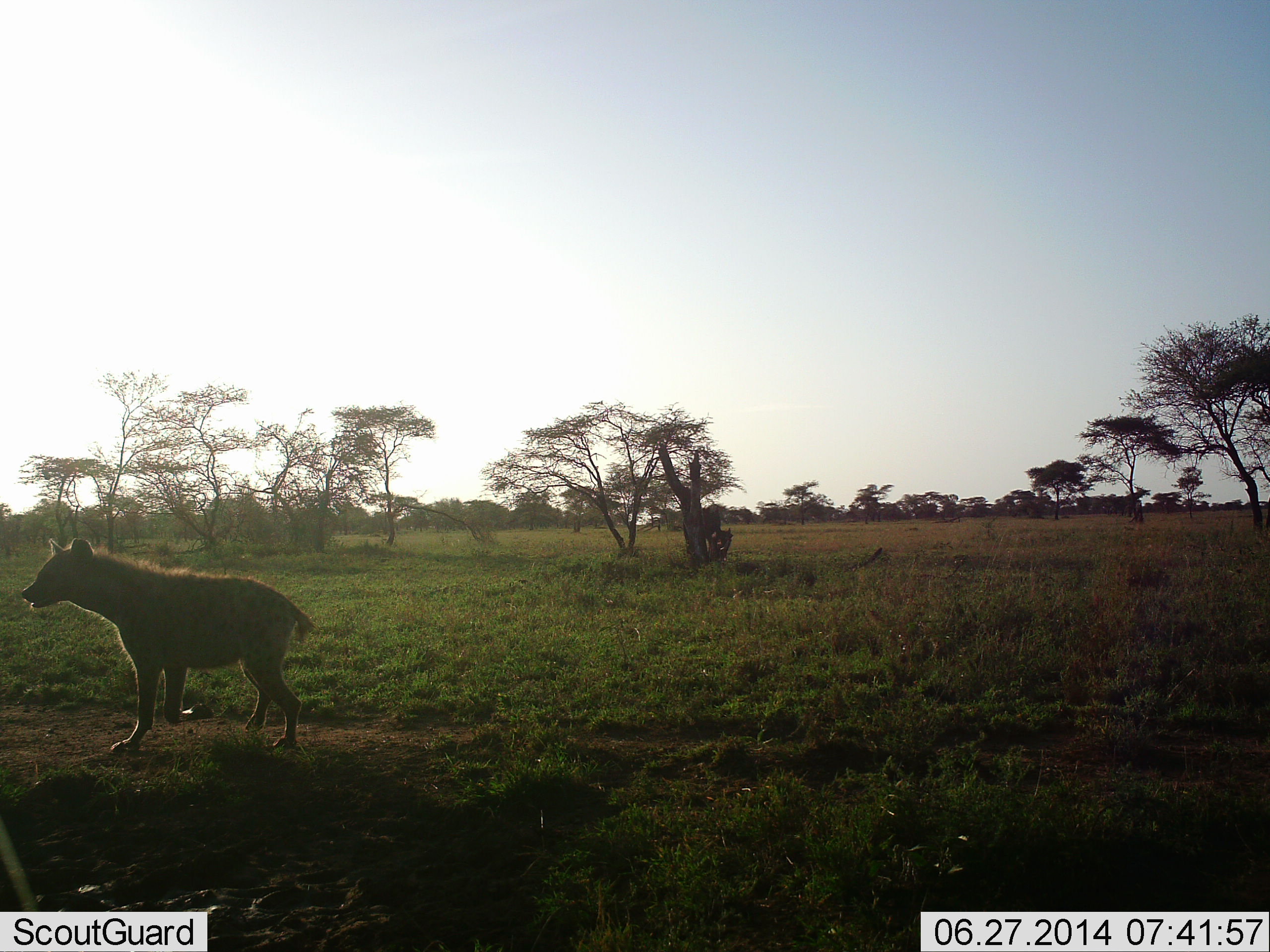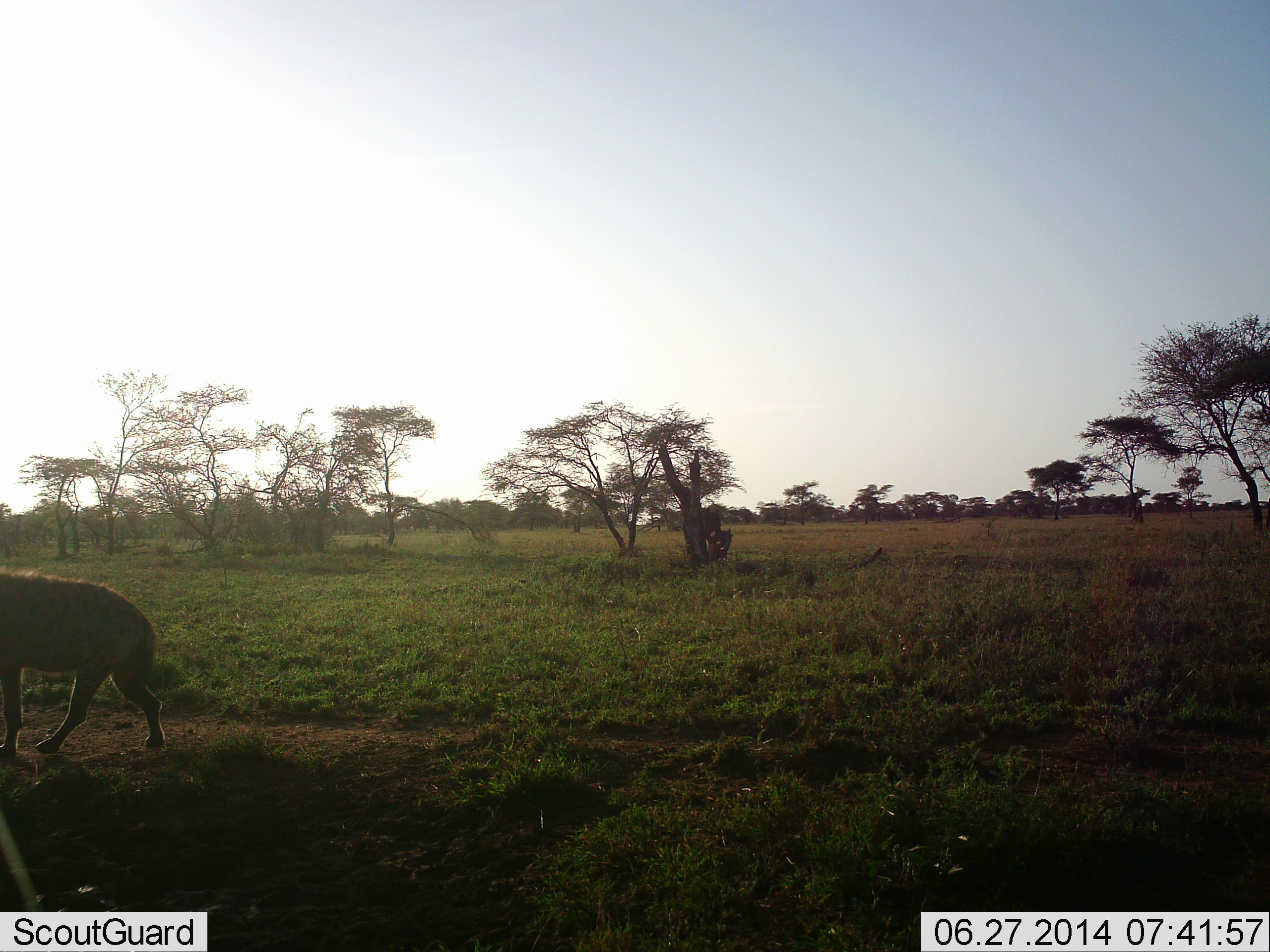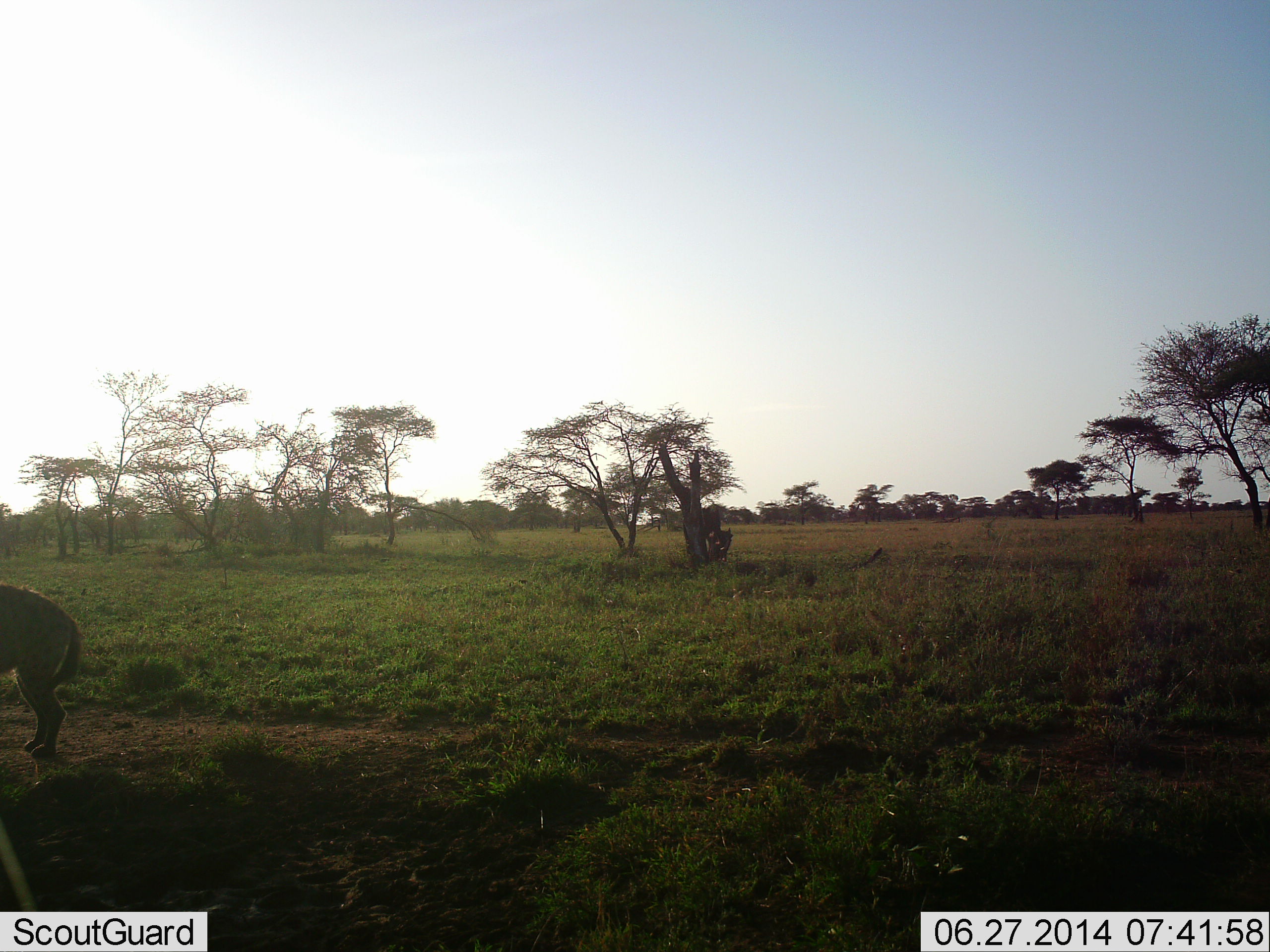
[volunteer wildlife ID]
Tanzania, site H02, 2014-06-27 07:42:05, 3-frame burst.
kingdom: Animalia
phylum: Chordata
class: Mammalia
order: Carnivora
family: Hyaenidae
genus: Crocuta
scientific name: Crocuta crocuta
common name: spotted hyena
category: hyenaspotted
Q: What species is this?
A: Hyenaspotted (spotted hyena) (Crocuta crocuta).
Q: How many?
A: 1.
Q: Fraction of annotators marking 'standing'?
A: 0%.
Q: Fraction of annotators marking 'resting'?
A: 0%.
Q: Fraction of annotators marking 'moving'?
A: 100%.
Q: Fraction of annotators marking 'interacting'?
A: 0%.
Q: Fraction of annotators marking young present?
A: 0%.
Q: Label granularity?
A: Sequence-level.